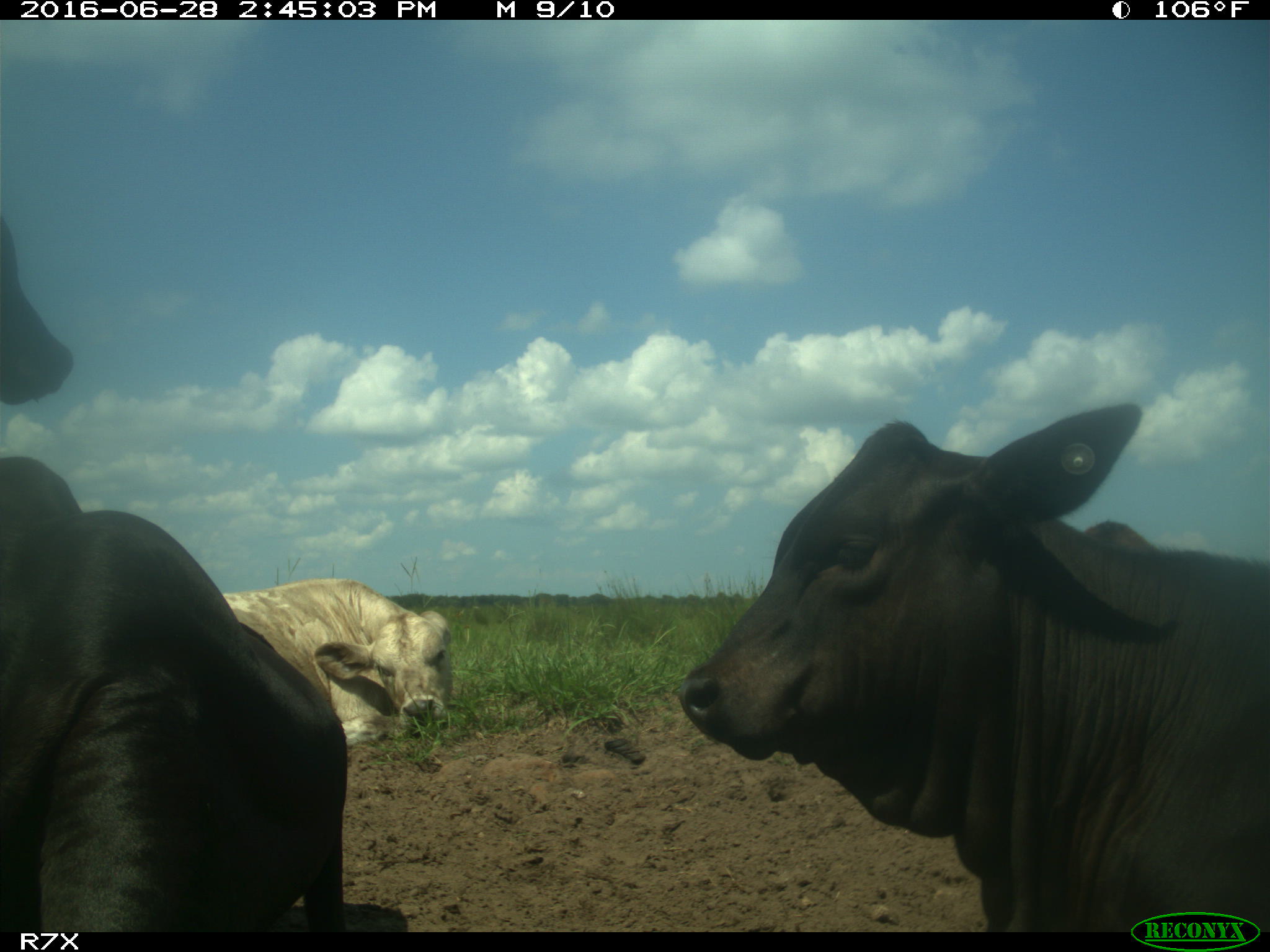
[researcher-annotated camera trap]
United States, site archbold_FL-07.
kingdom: Animalia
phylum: Chordata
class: Mammalia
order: Artiodactyla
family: Bovidae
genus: Bos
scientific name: Bos taurus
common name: domestic cow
Bos taurus (domestic cow).